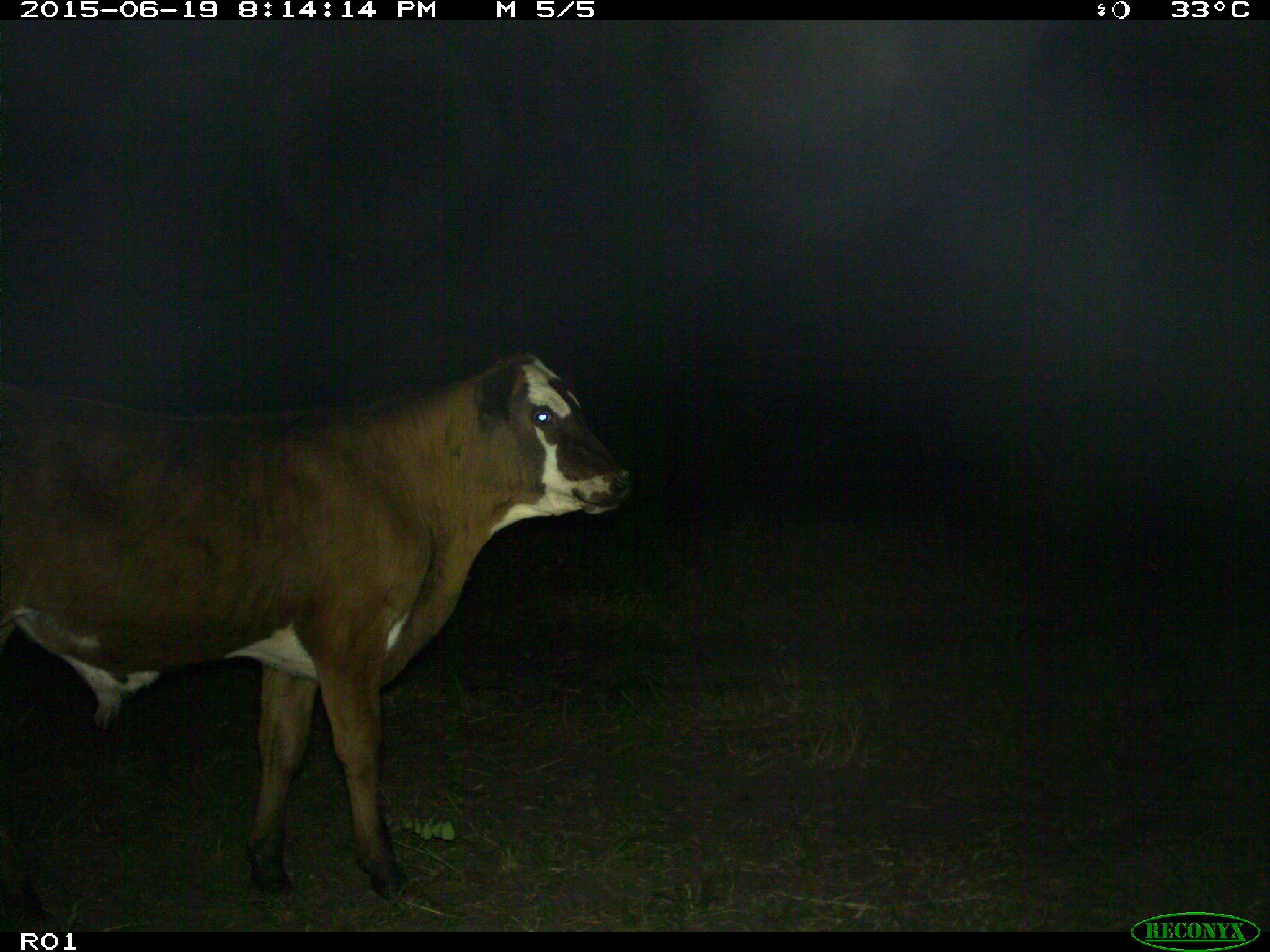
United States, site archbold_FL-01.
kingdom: Animalia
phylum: Chordata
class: Mammalia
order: Artiodactyla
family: Bovidae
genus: Bos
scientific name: Bos taurus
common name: domestic cow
Bos taurus (domestic cow).